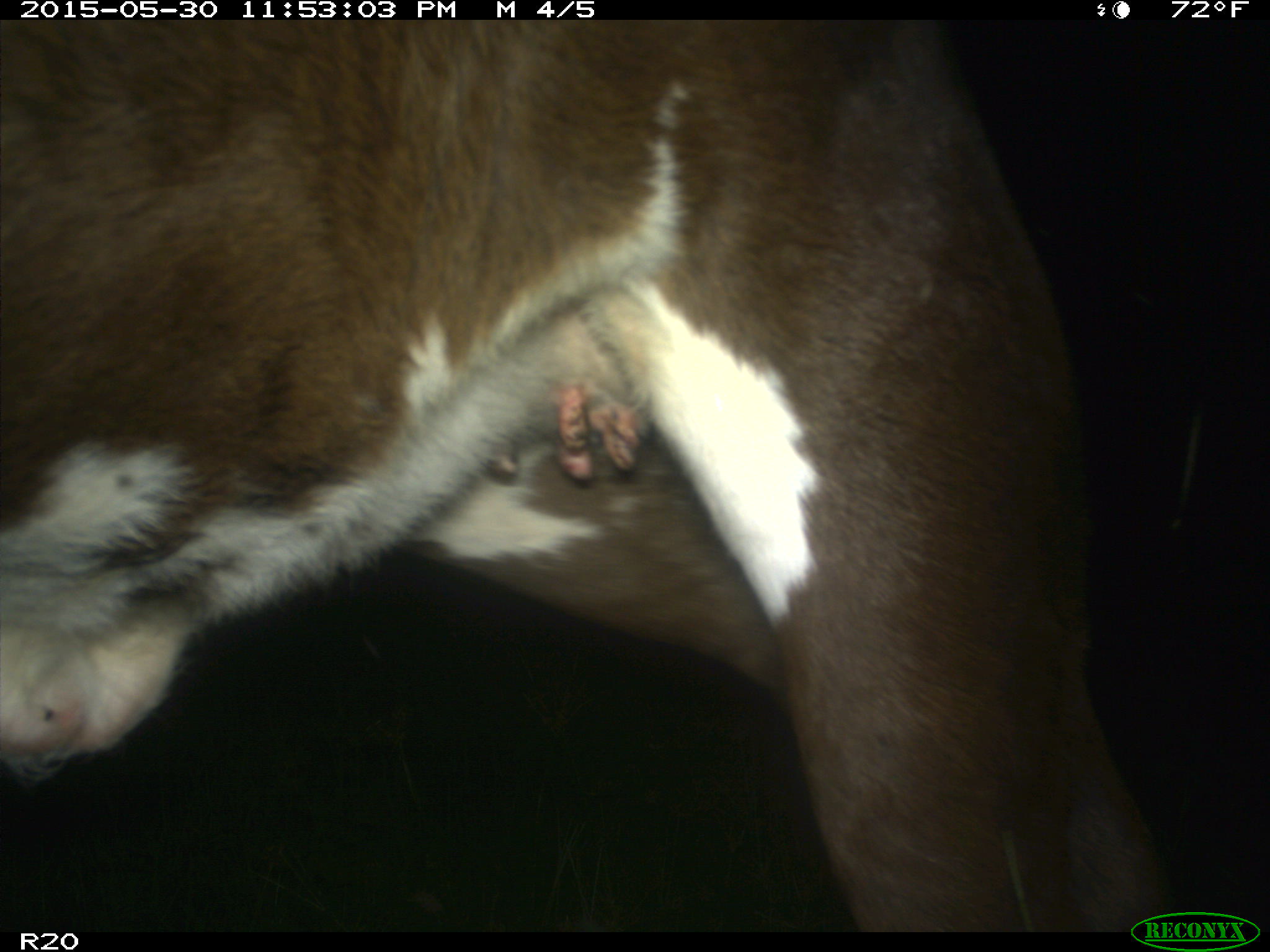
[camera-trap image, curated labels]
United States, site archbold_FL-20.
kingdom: Animalia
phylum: Chordata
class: Mammalia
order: Artiodactyla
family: Bovidae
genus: Bos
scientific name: Bos taurus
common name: domestic cow